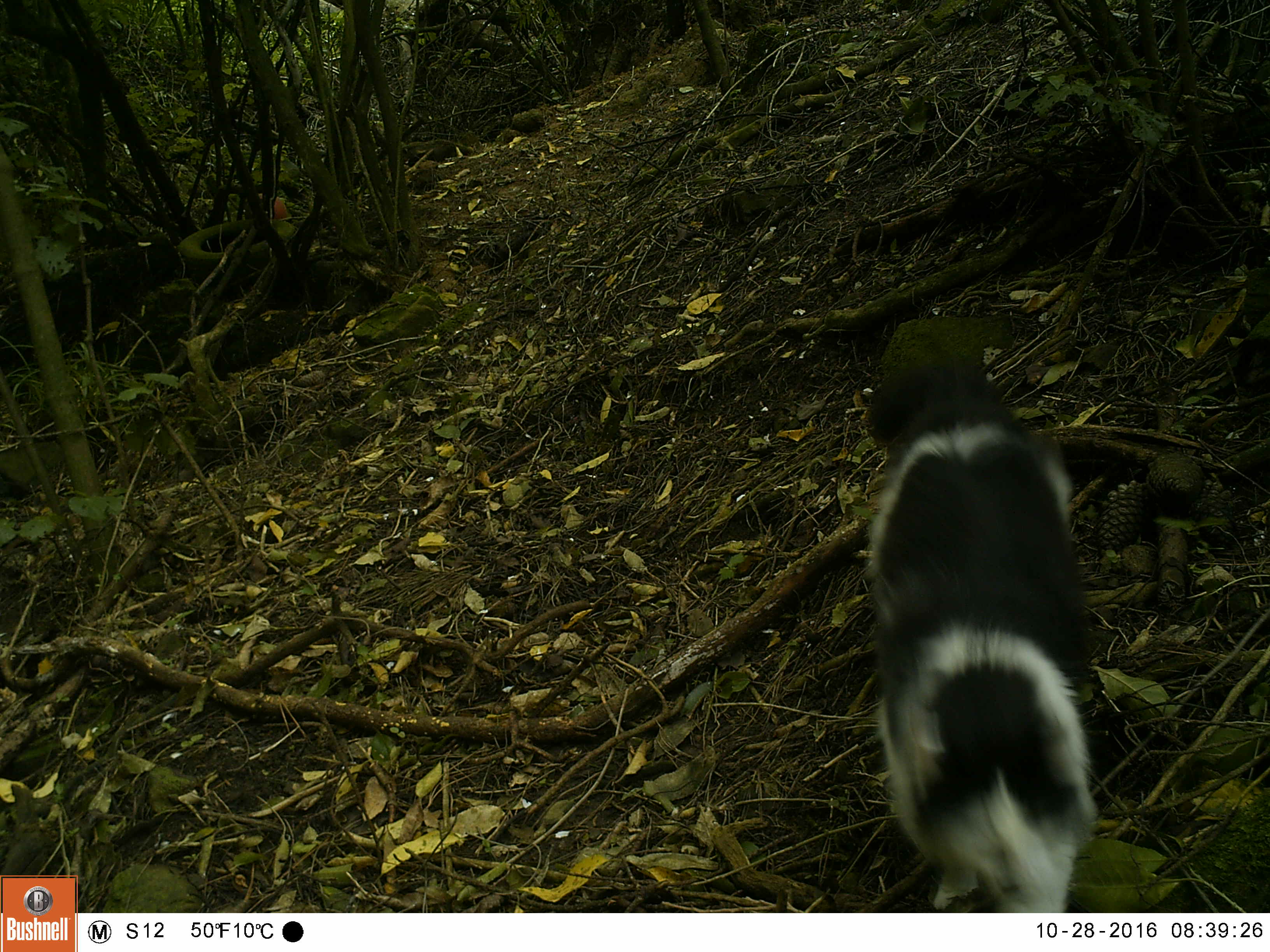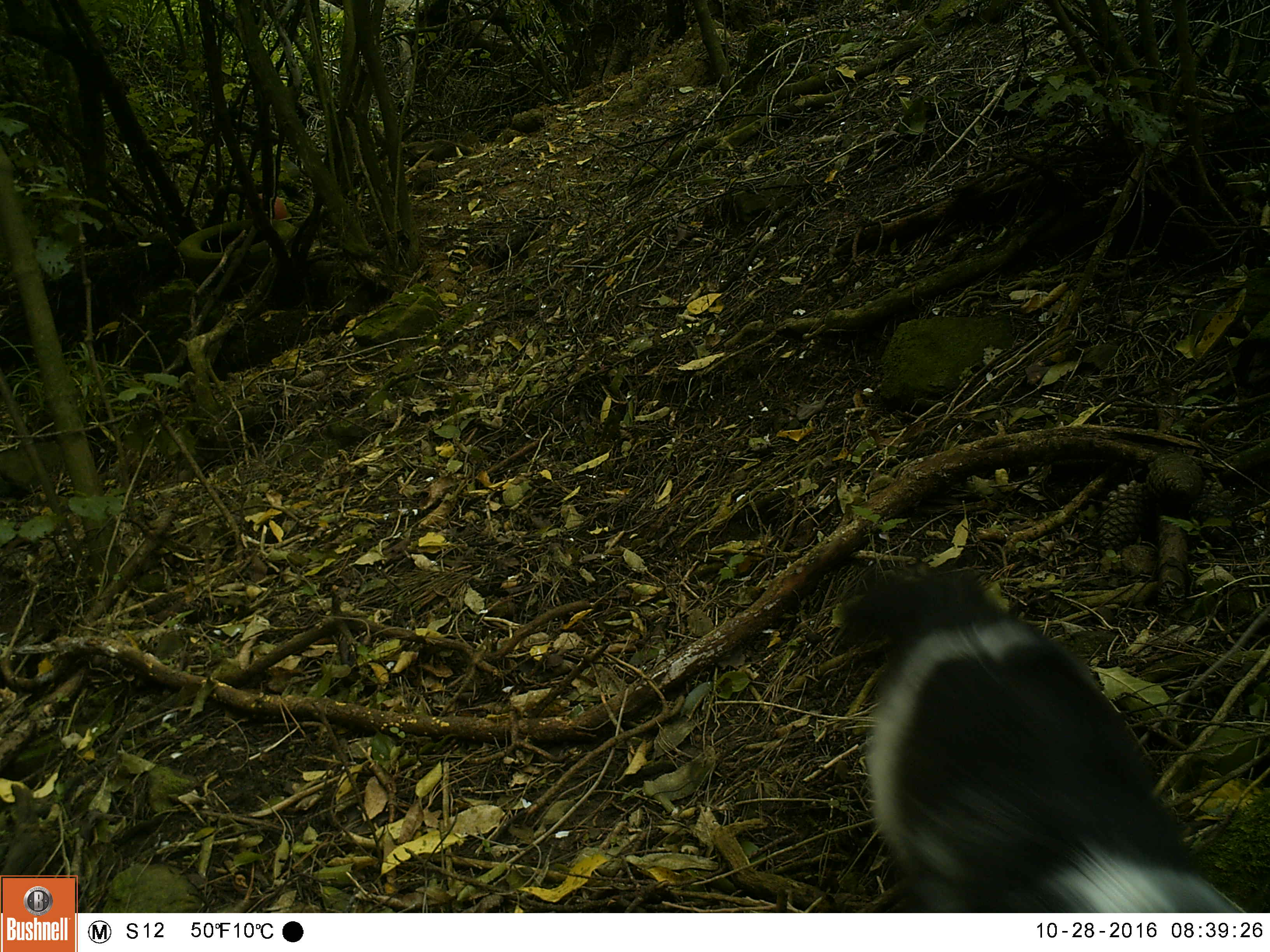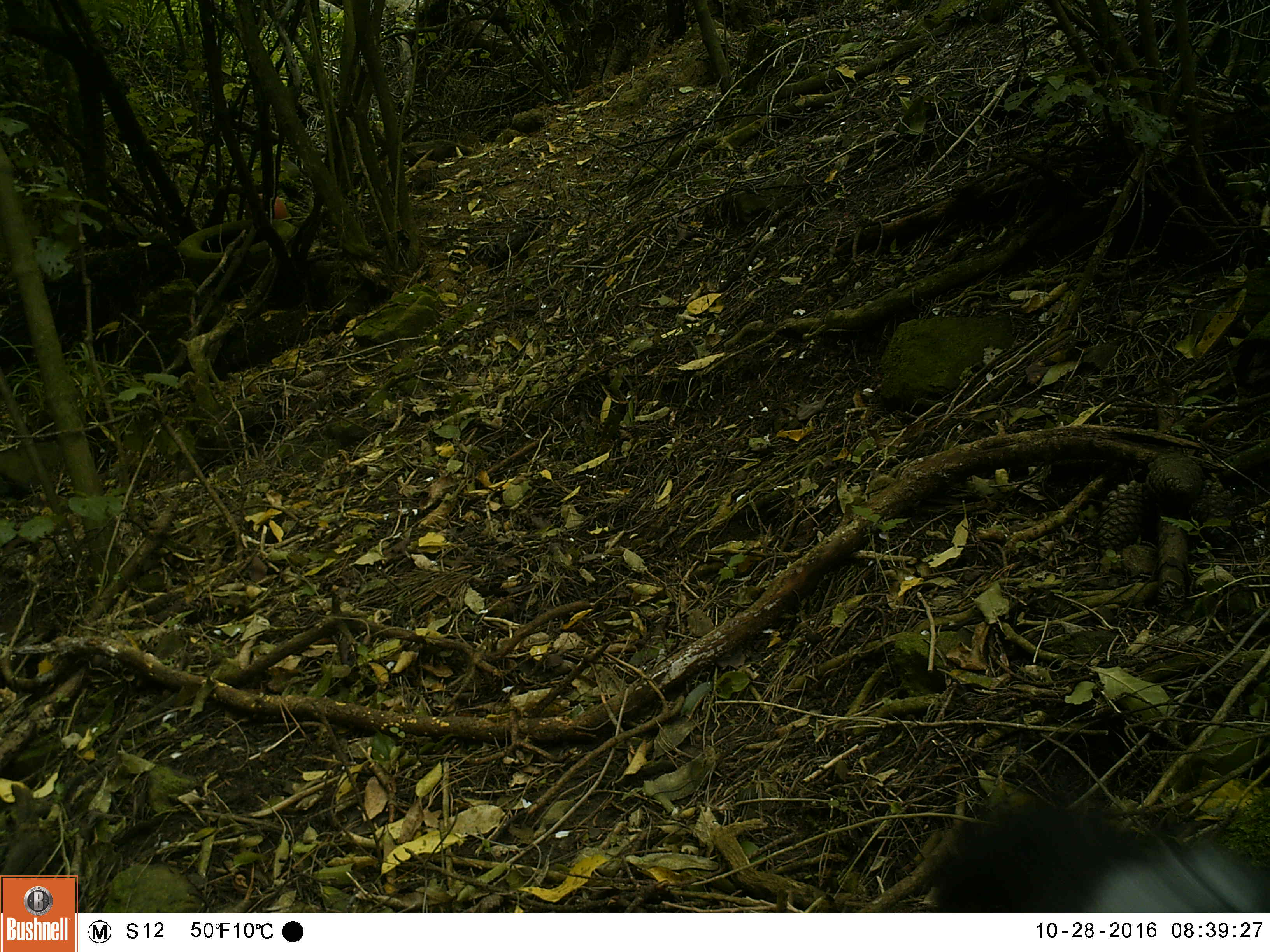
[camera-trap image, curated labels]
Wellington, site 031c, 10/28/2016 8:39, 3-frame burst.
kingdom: Animalia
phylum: Chordata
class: Mammalia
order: Carnivora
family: Felidae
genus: Felis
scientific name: Felis catus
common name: cat